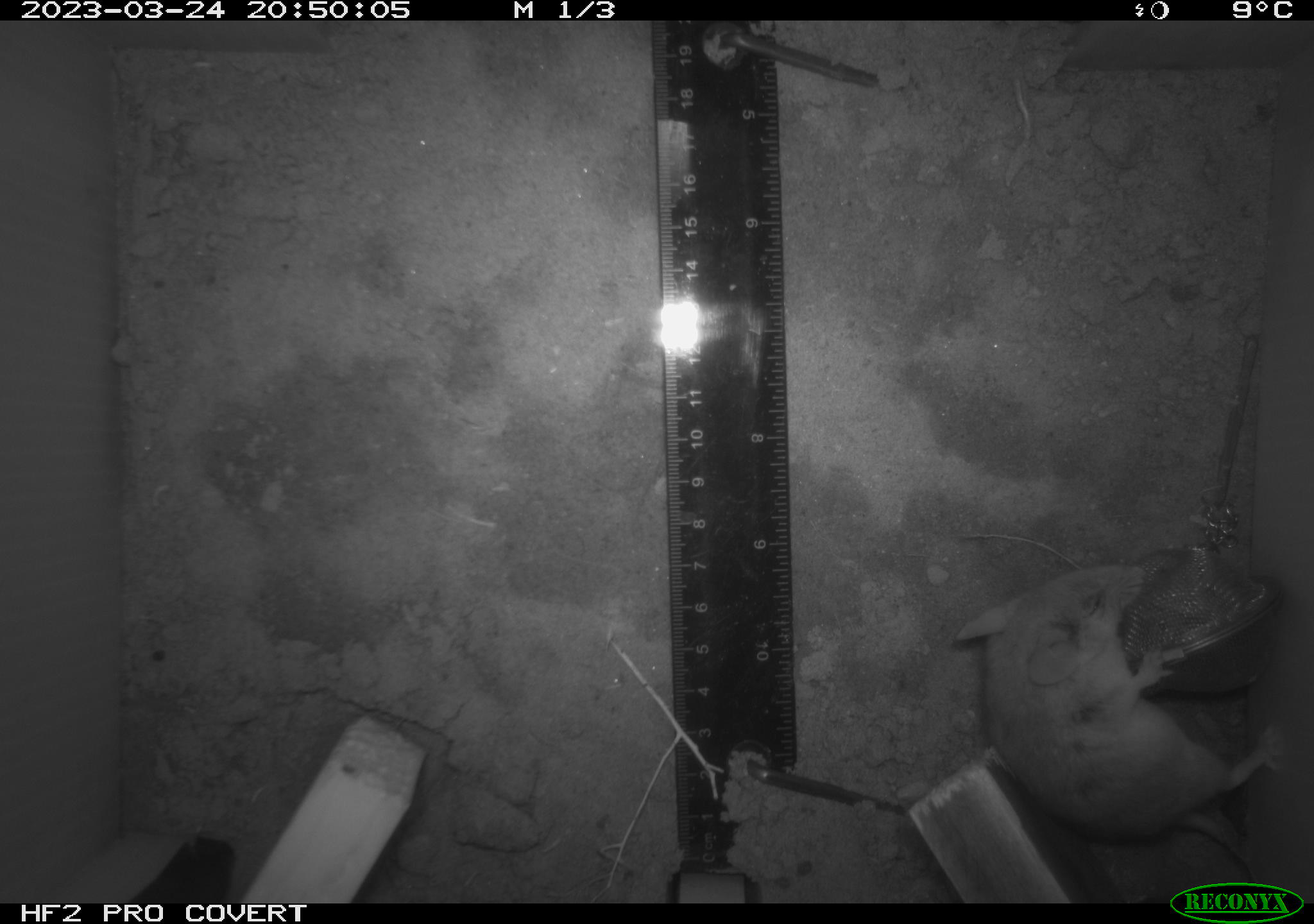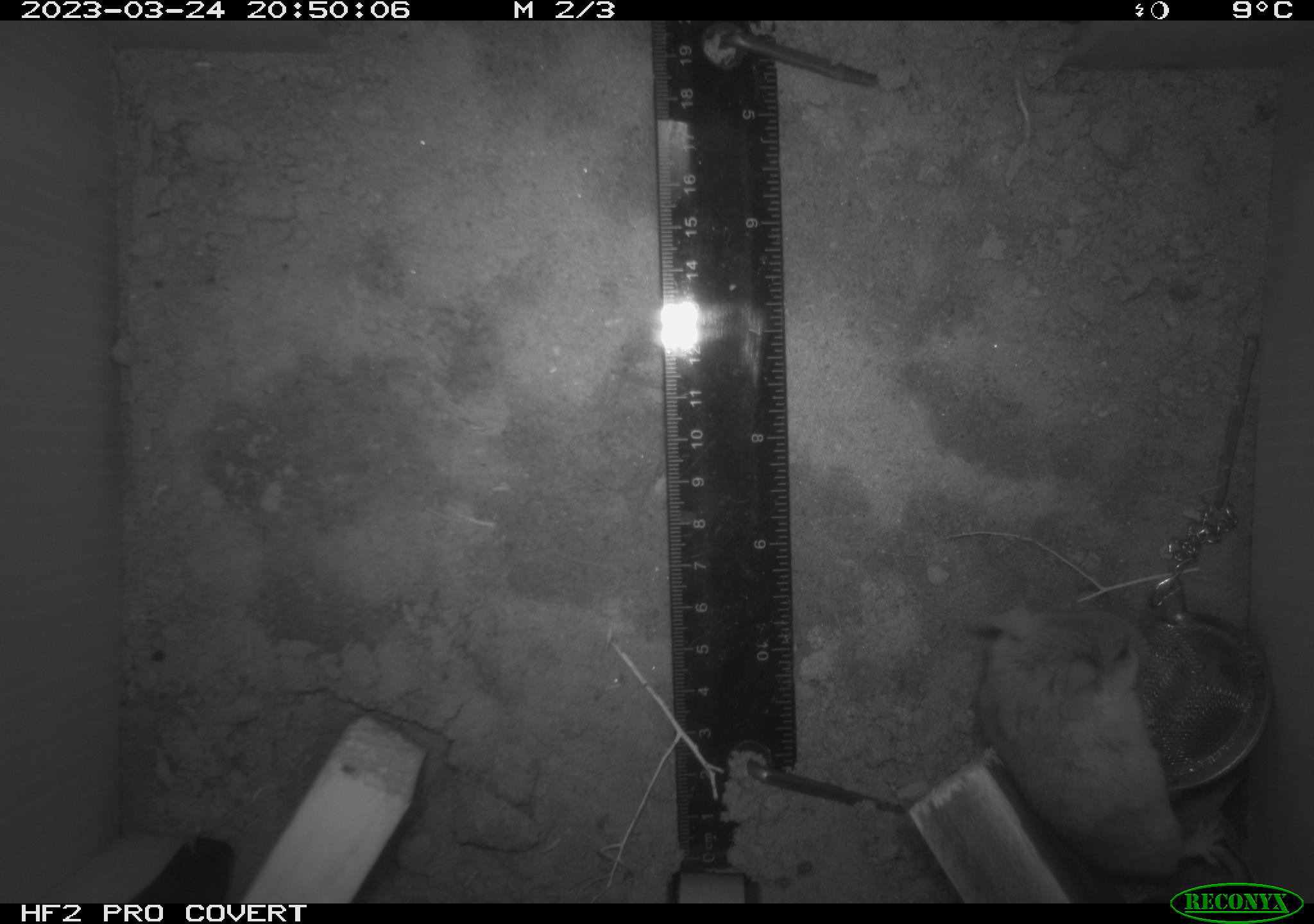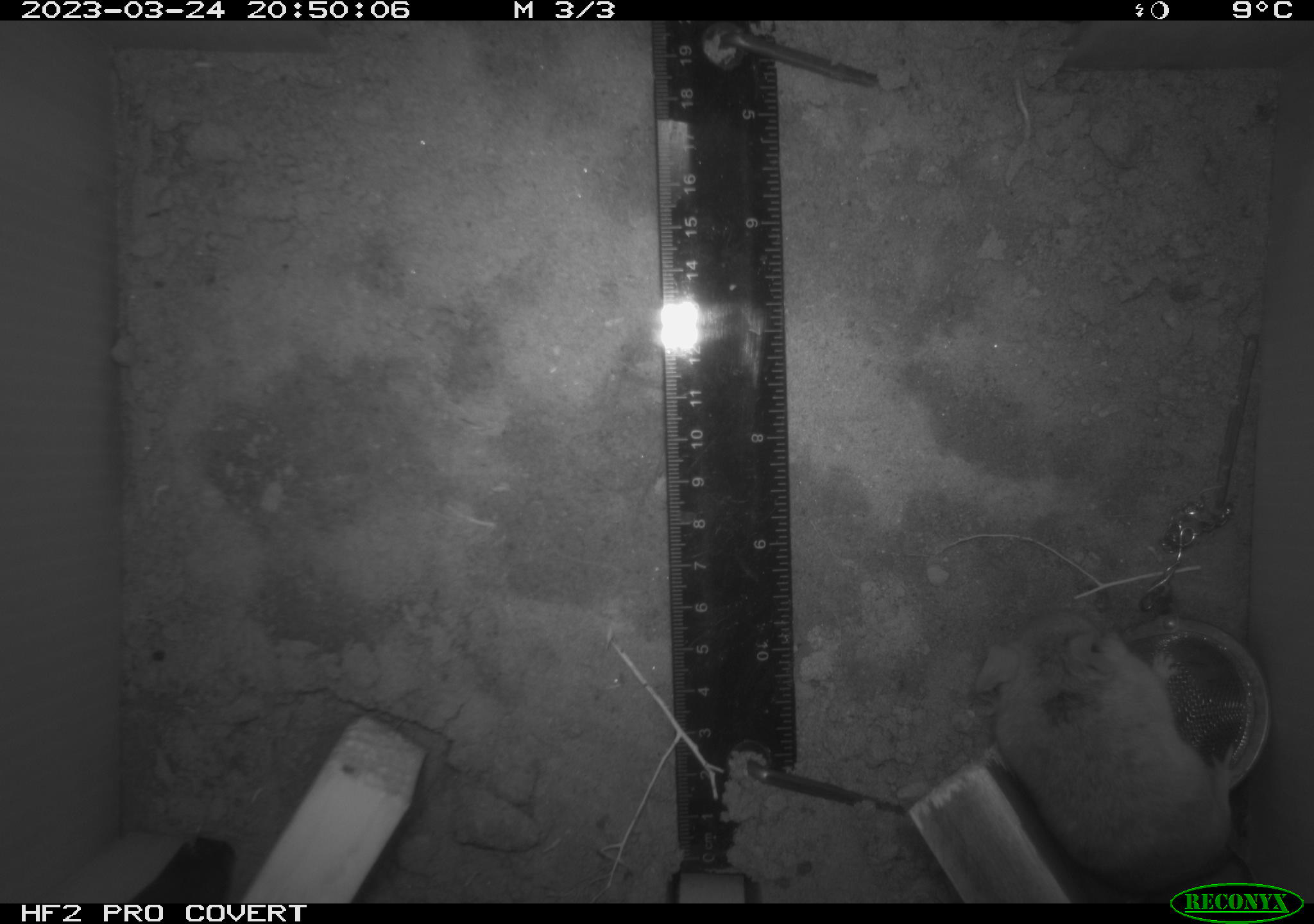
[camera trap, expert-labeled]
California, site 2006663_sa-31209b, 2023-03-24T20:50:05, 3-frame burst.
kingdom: Animalia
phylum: Chordata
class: Mammalia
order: Rodentia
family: Cricetidae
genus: Peromyscus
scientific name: Peromyscus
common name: deer mice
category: peromyscus species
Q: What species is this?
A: Peromyscus species (deer mice) (Peromyscus).